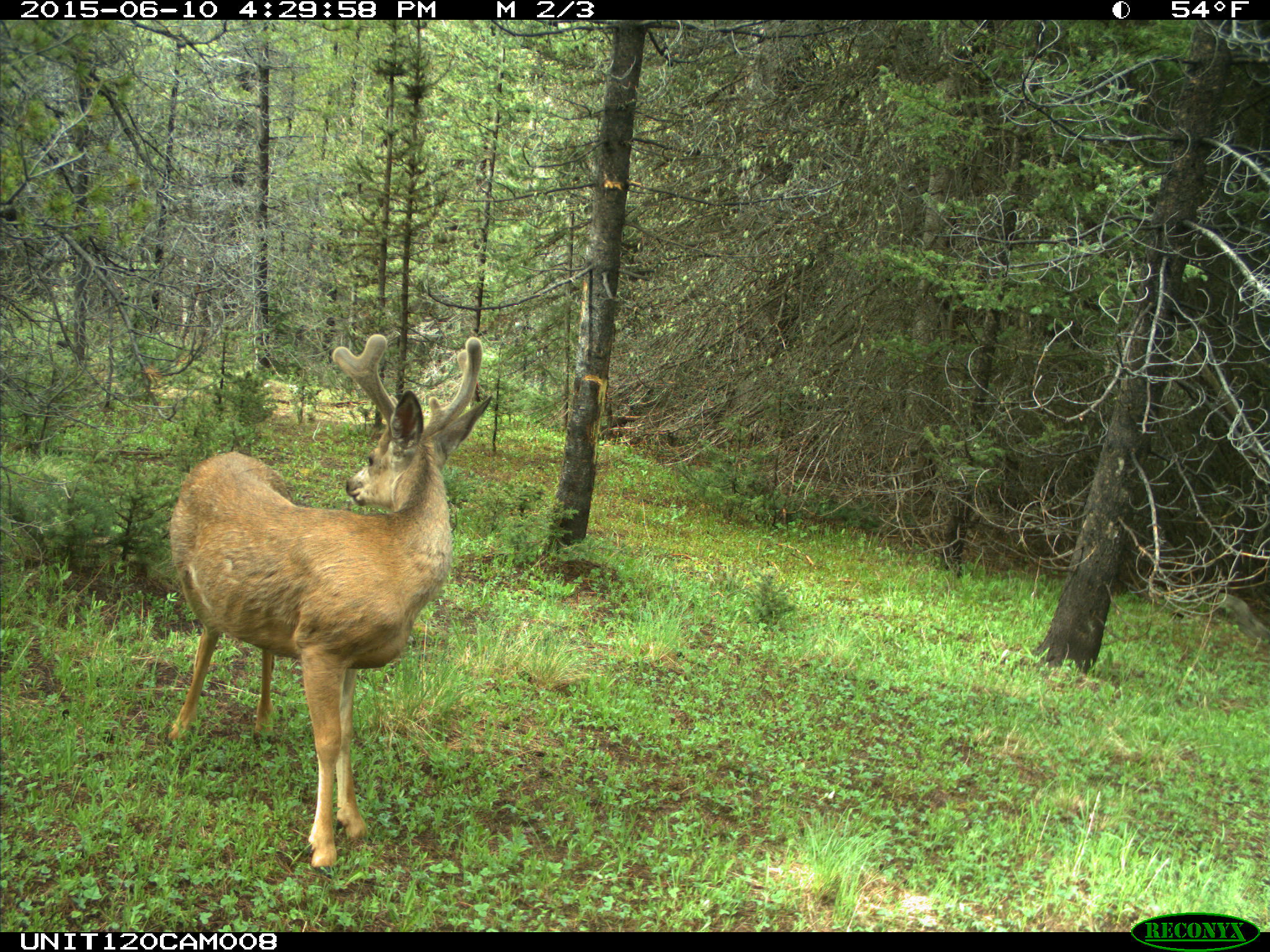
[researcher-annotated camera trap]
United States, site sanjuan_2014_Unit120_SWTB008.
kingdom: Animalia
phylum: Chordata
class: Mammalia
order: Artiodactyla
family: Cervidae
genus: Odocoileus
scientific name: Odocoileus hemionus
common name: mule deer